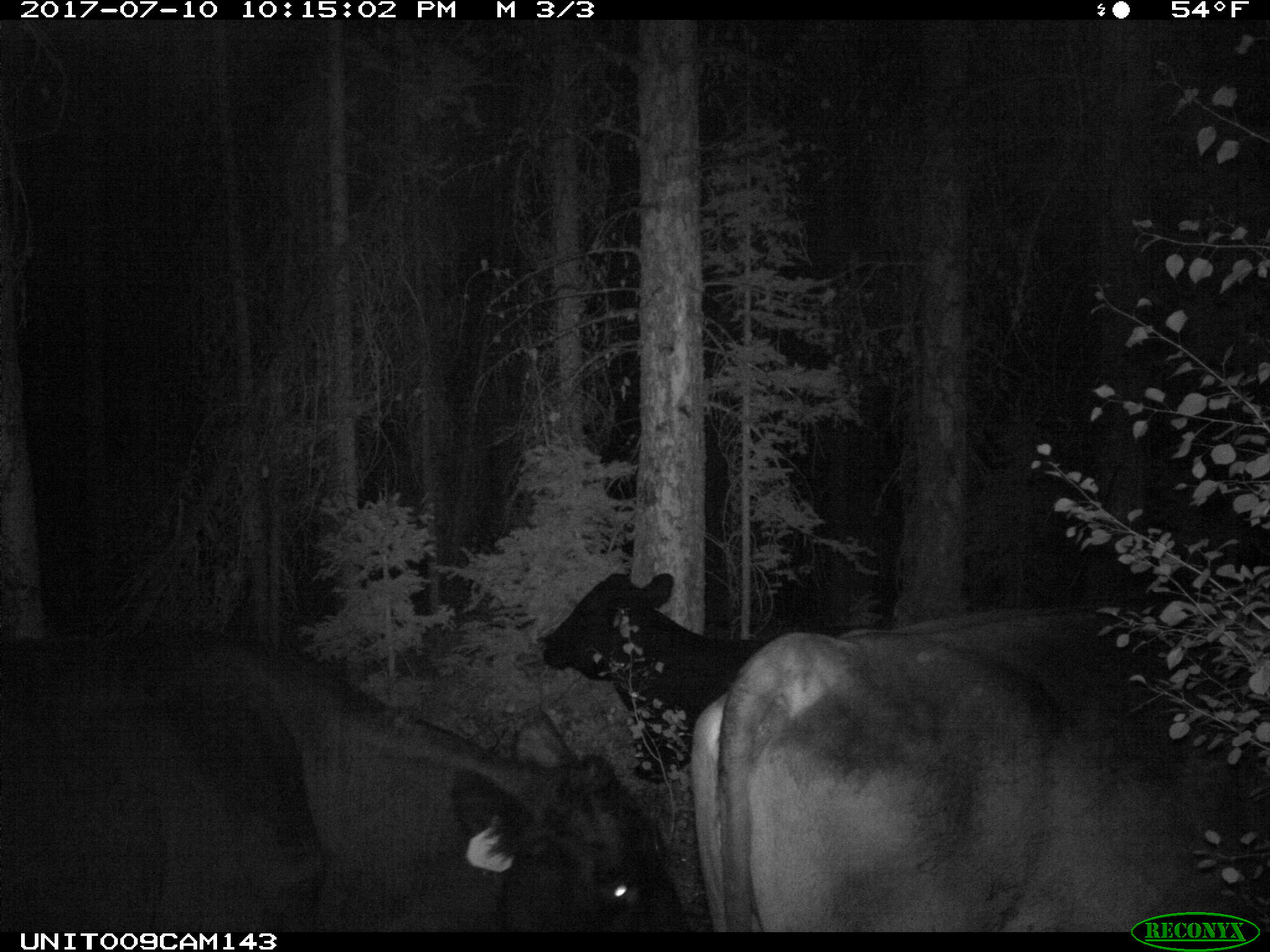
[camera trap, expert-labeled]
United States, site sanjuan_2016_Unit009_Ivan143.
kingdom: Animalia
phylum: Chordata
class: Mammalia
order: Artiodactyla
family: Bovidae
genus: Bos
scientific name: Bos taurus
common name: domestic cow